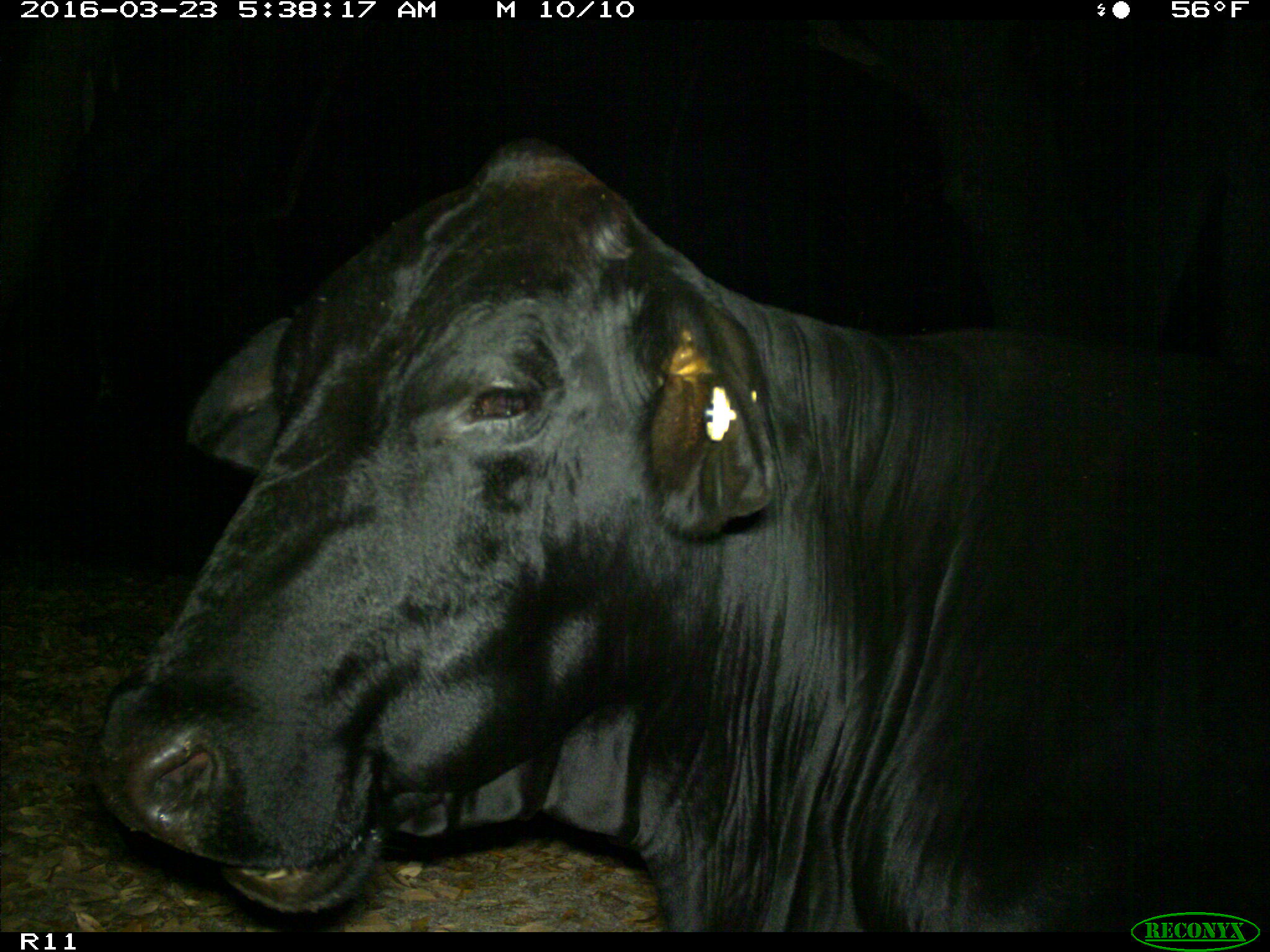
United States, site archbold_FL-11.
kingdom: Animalia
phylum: Chordata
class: Mammalia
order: Artiodactyla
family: Bovidae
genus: Bos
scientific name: Bos taurus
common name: domestic cow